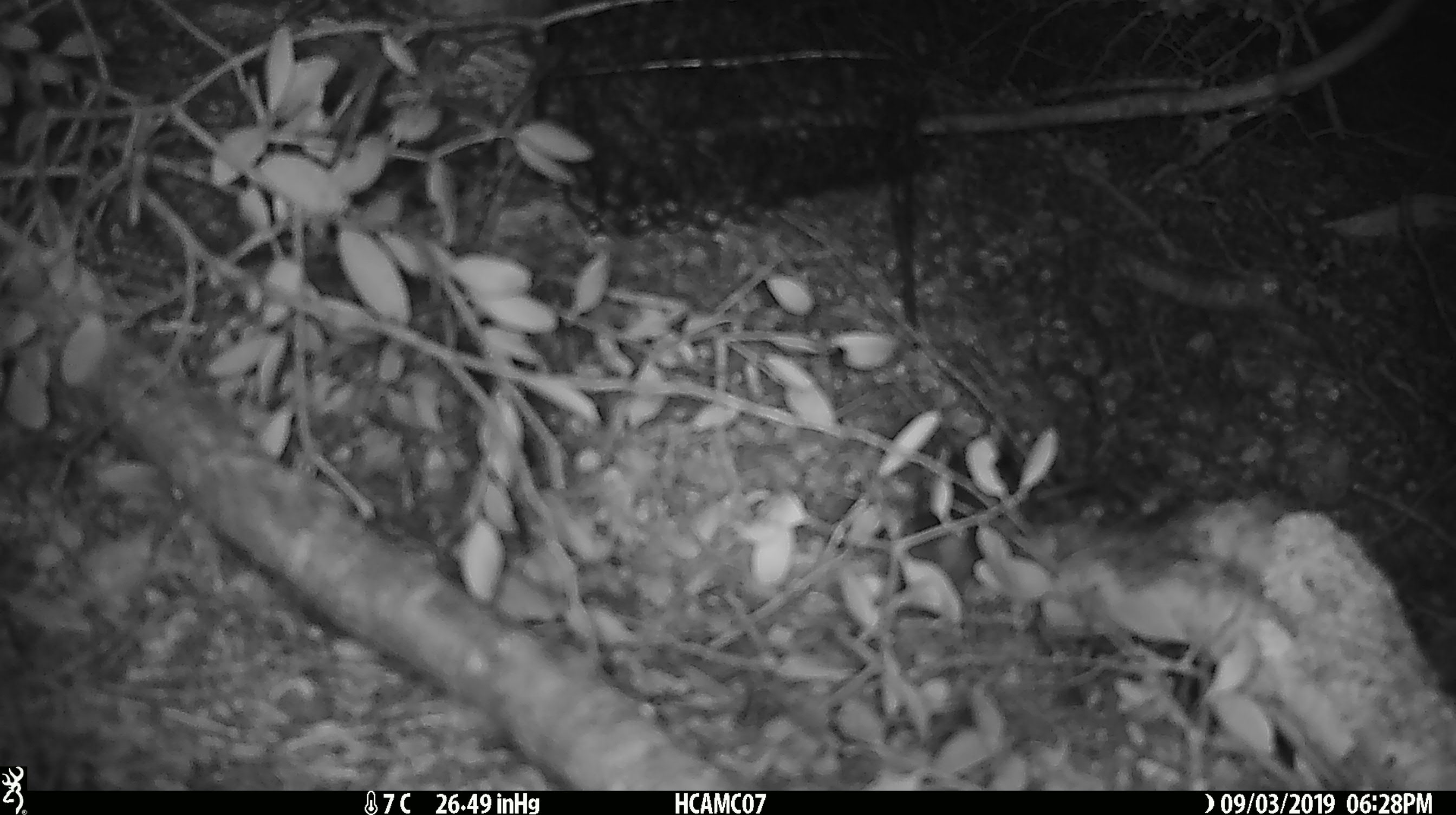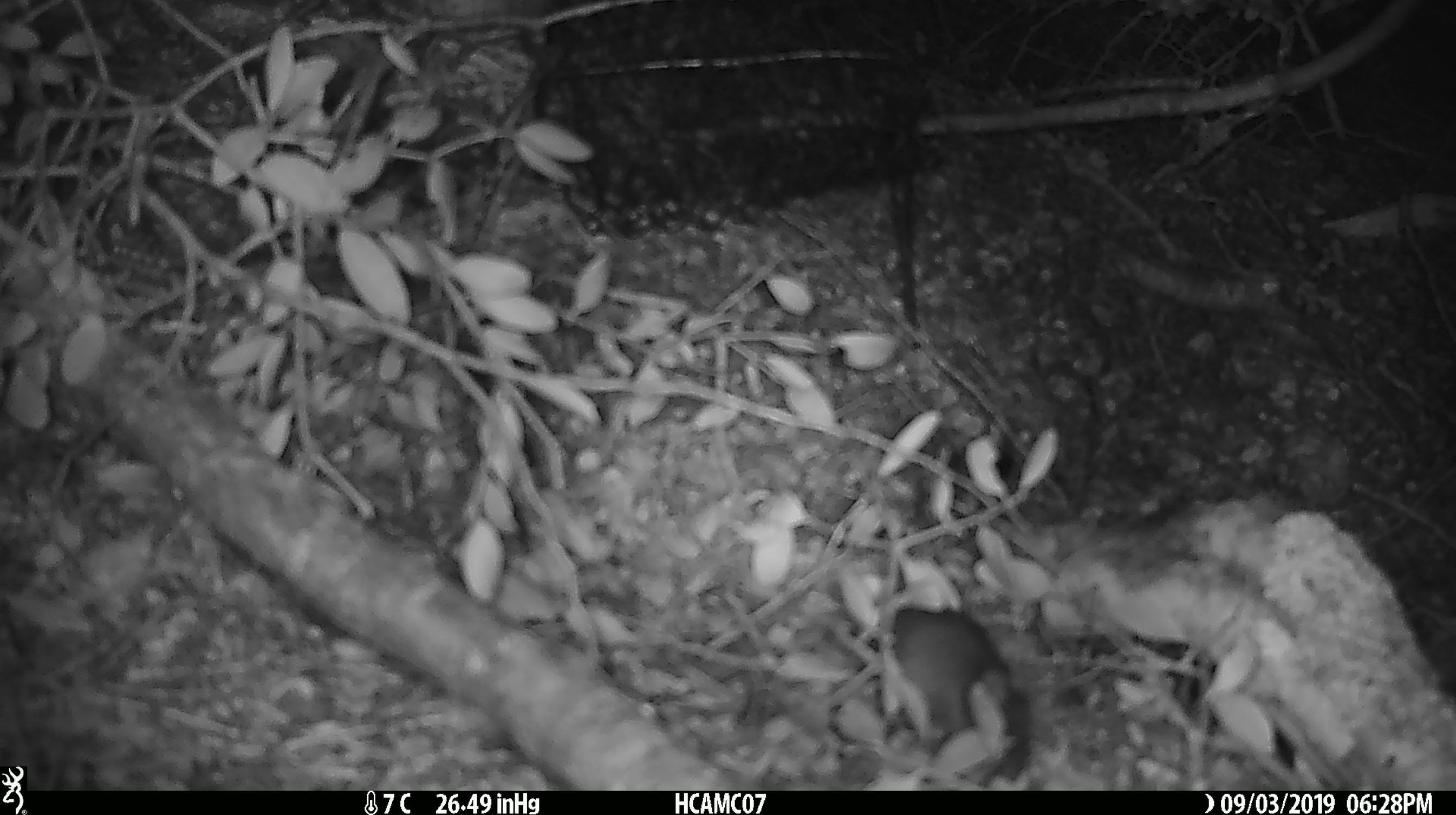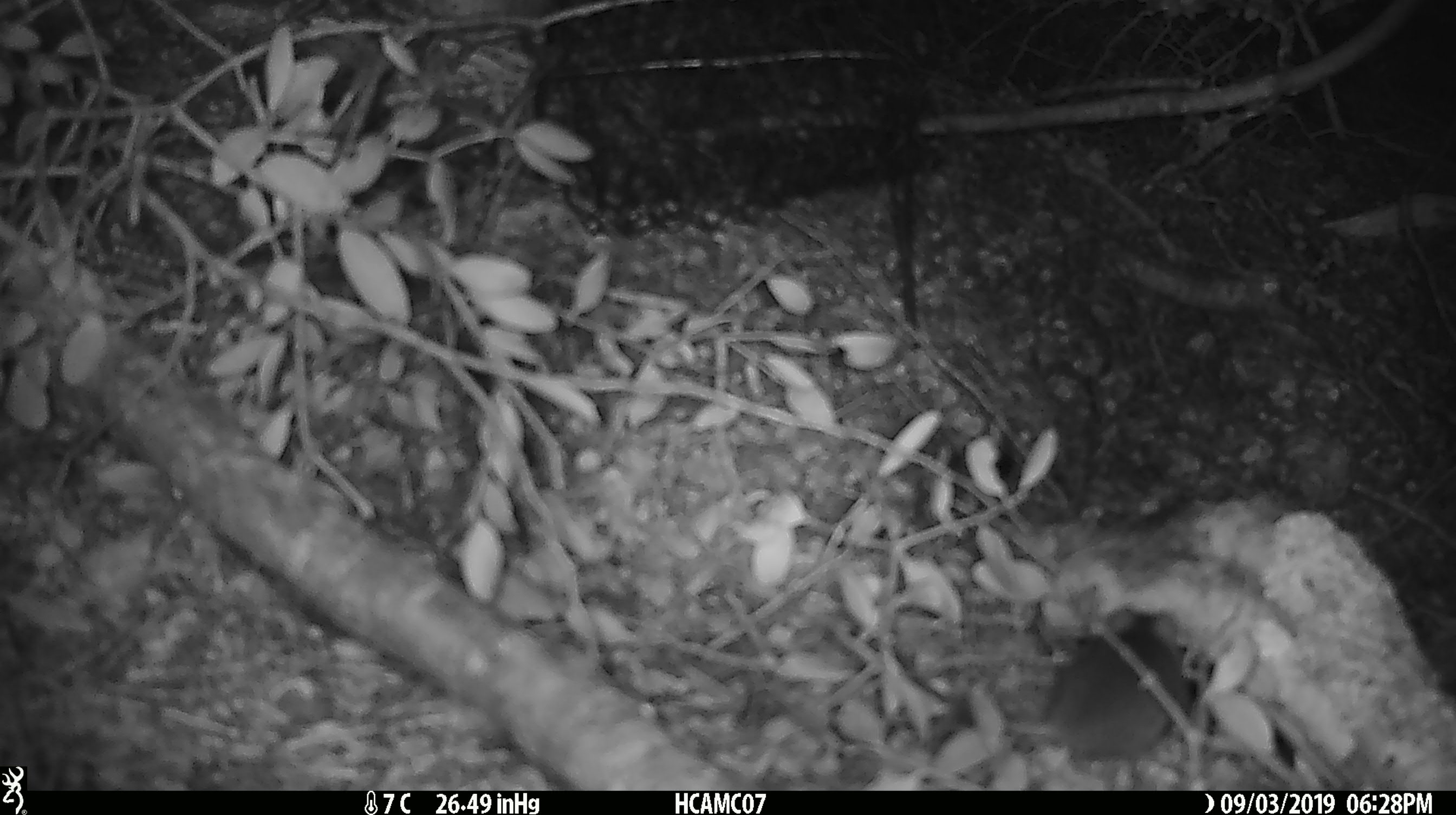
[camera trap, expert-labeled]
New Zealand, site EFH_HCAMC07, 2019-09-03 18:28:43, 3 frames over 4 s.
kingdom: Animalia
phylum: Chordata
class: Mammalia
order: Rodentia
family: Muridae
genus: Mus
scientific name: Mus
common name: mouse